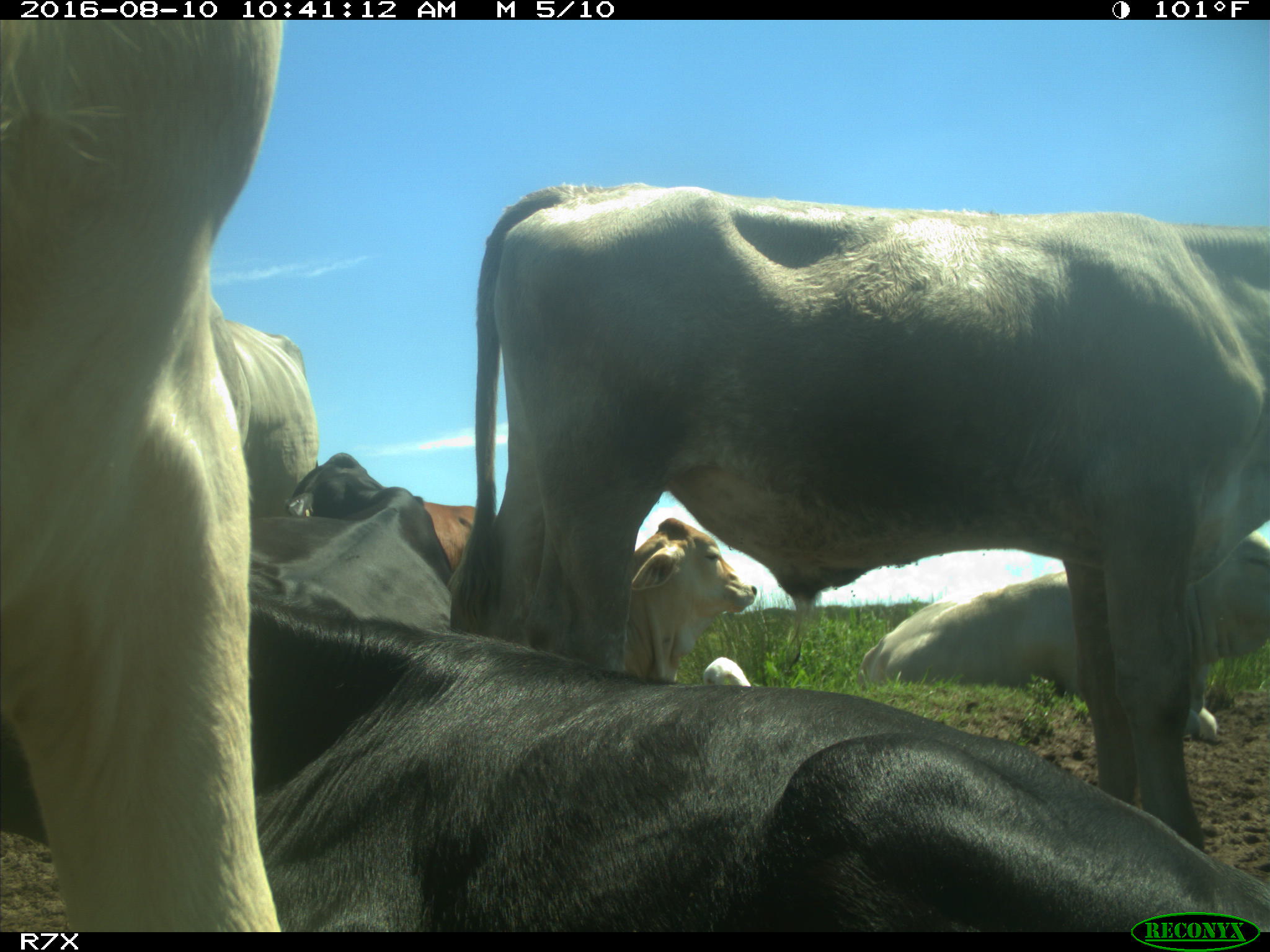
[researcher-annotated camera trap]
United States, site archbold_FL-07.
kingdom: Animalia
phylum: Chordata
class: Mammalia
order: Artiodactyla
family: Bovidae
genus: Bos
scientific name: Bos taurus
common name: domestic cow